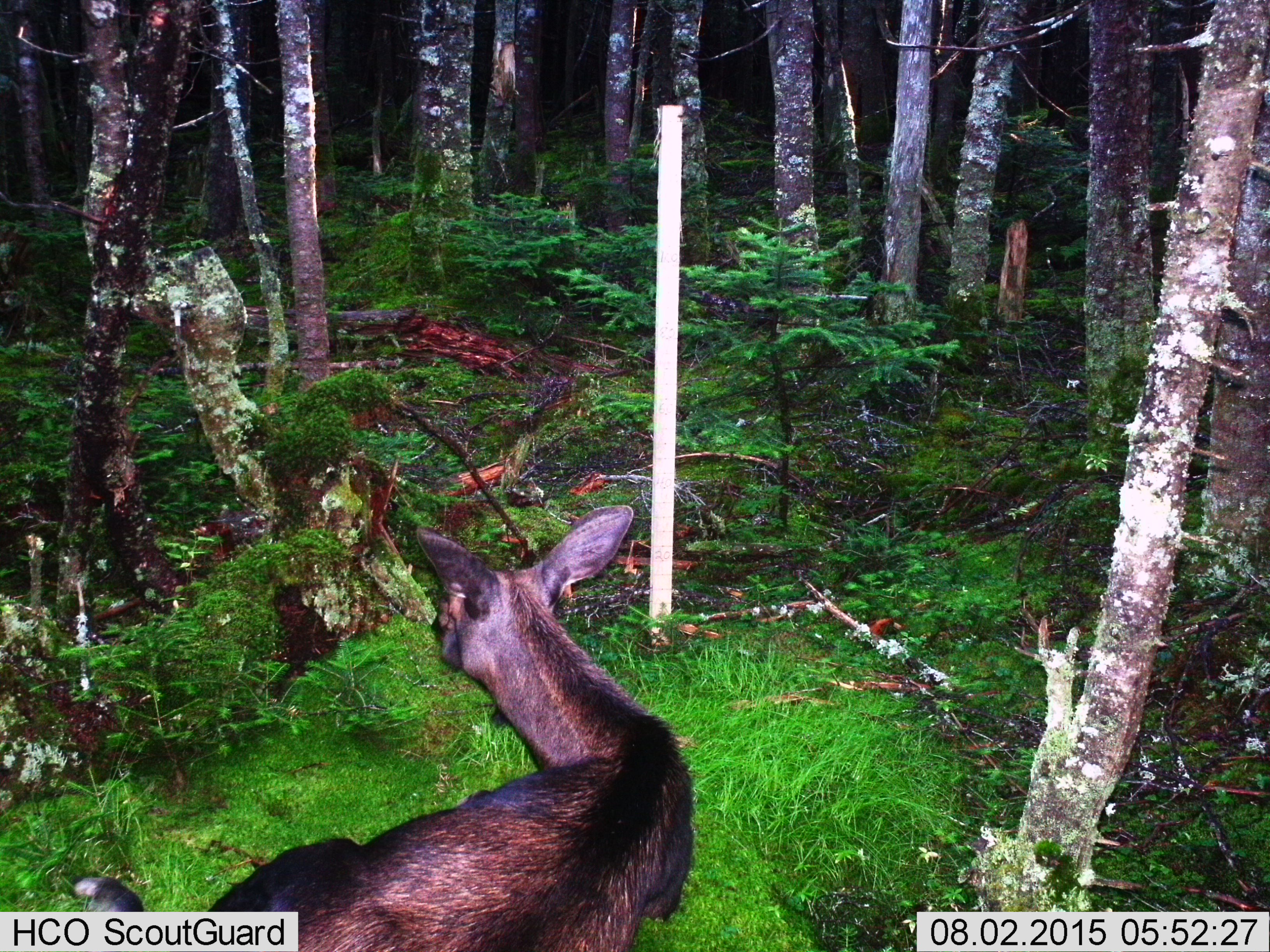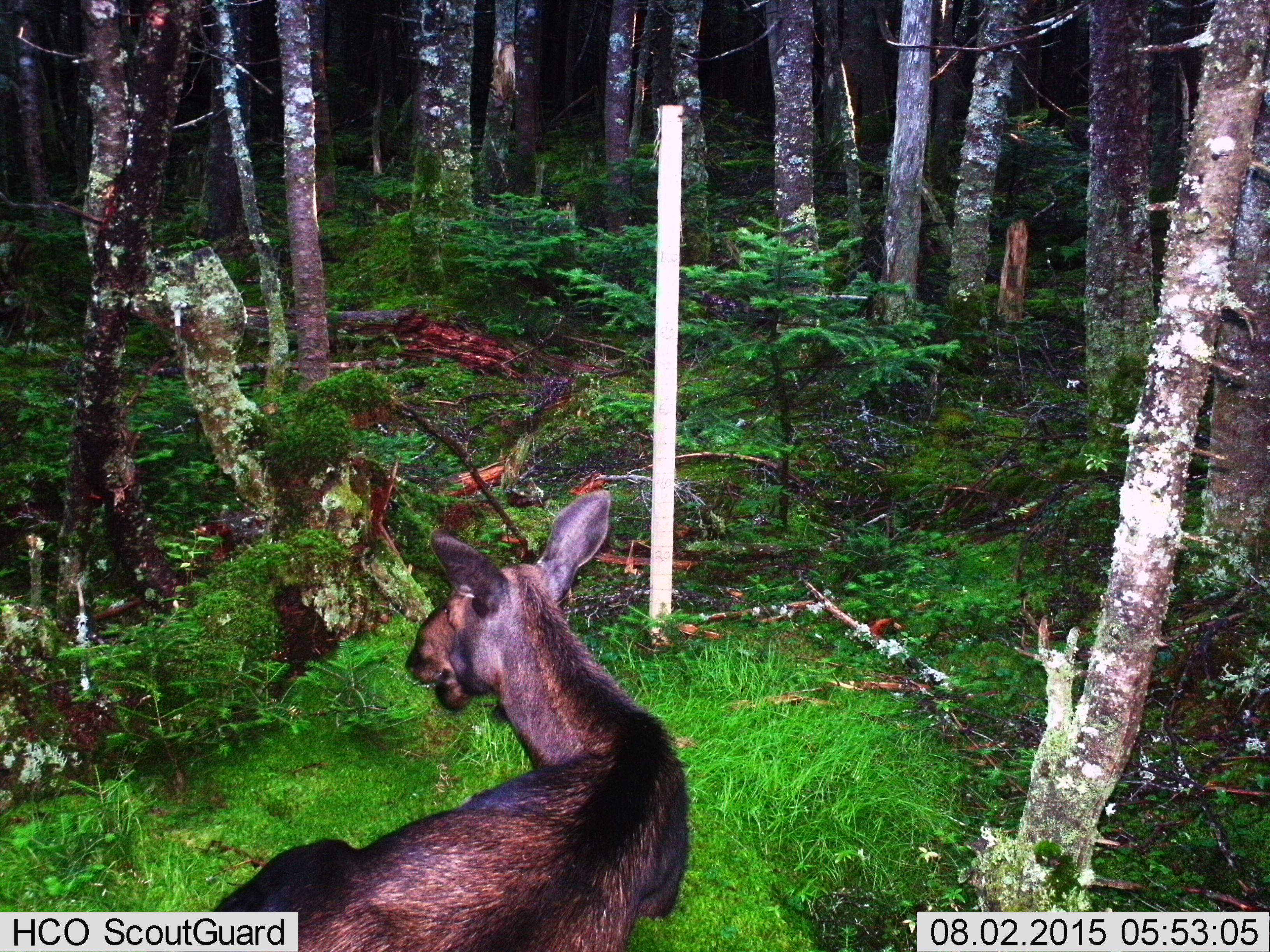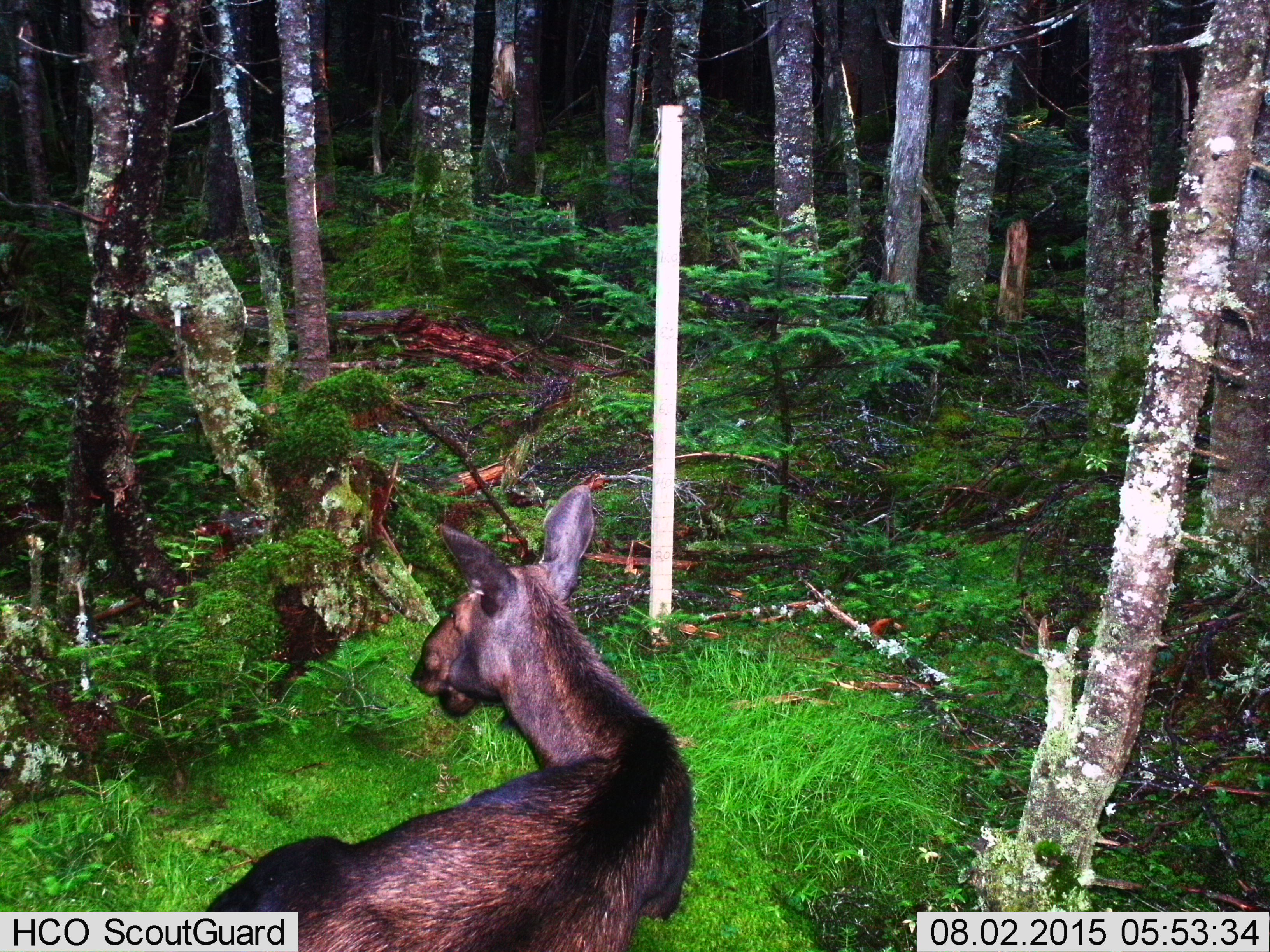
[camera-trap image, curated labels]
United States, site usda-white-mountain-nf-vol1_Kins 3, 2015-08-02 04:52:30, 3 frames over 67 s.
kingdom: Animalia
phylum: Chordata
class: Mammalia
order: Artiodactyla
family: Cervidae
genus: Alces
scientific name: Alces alces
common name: moose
Moose (Alces alces).